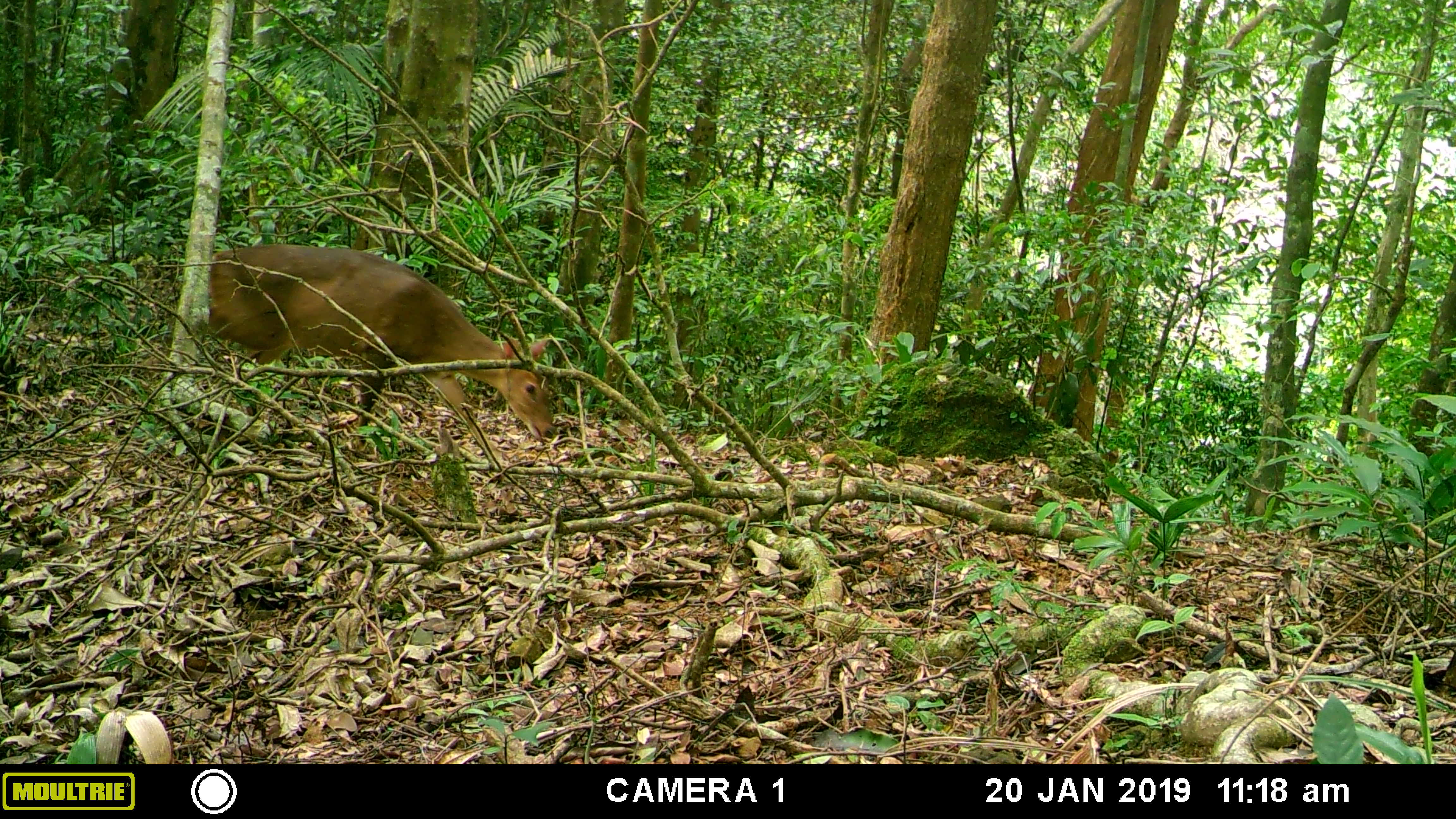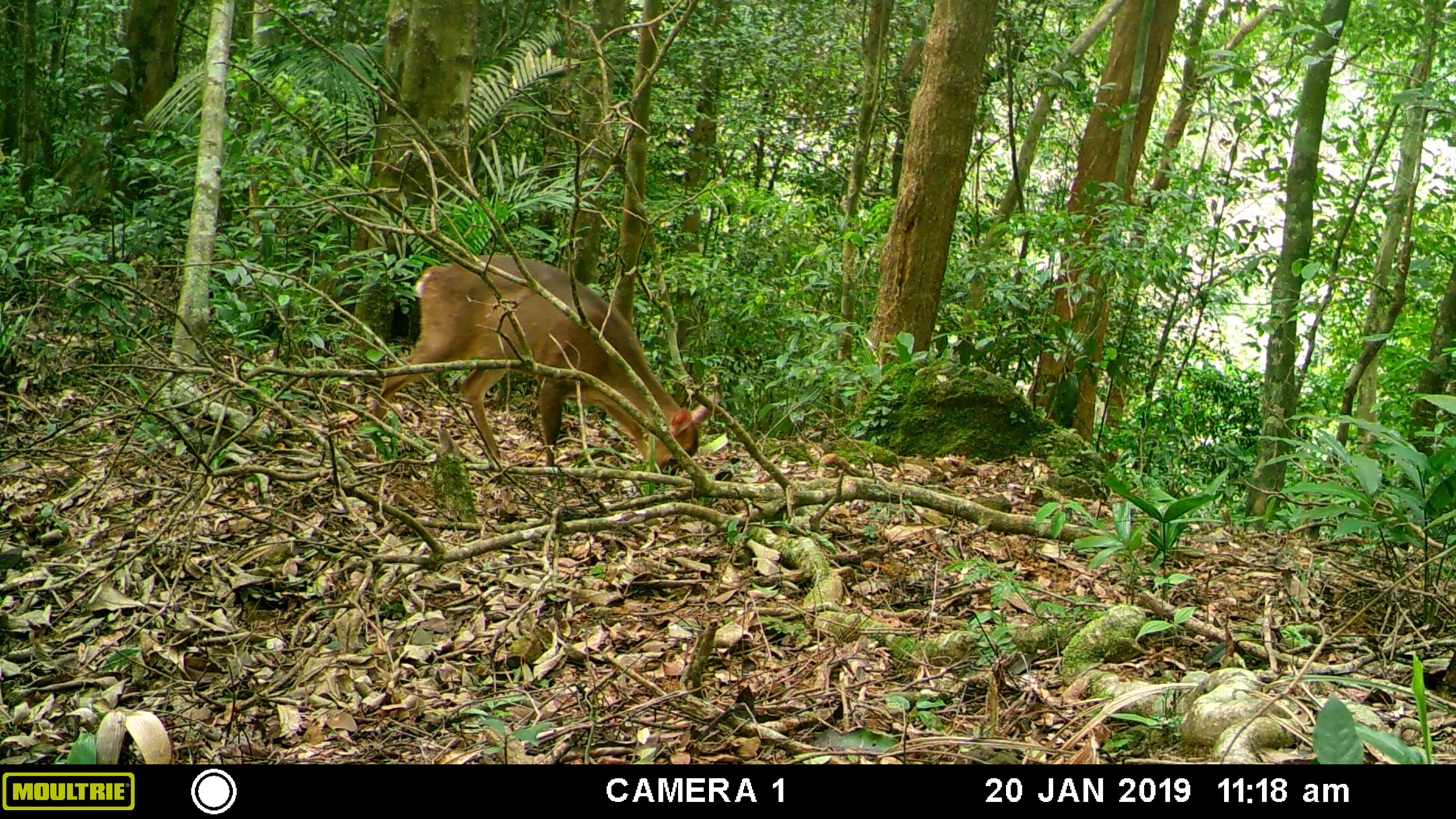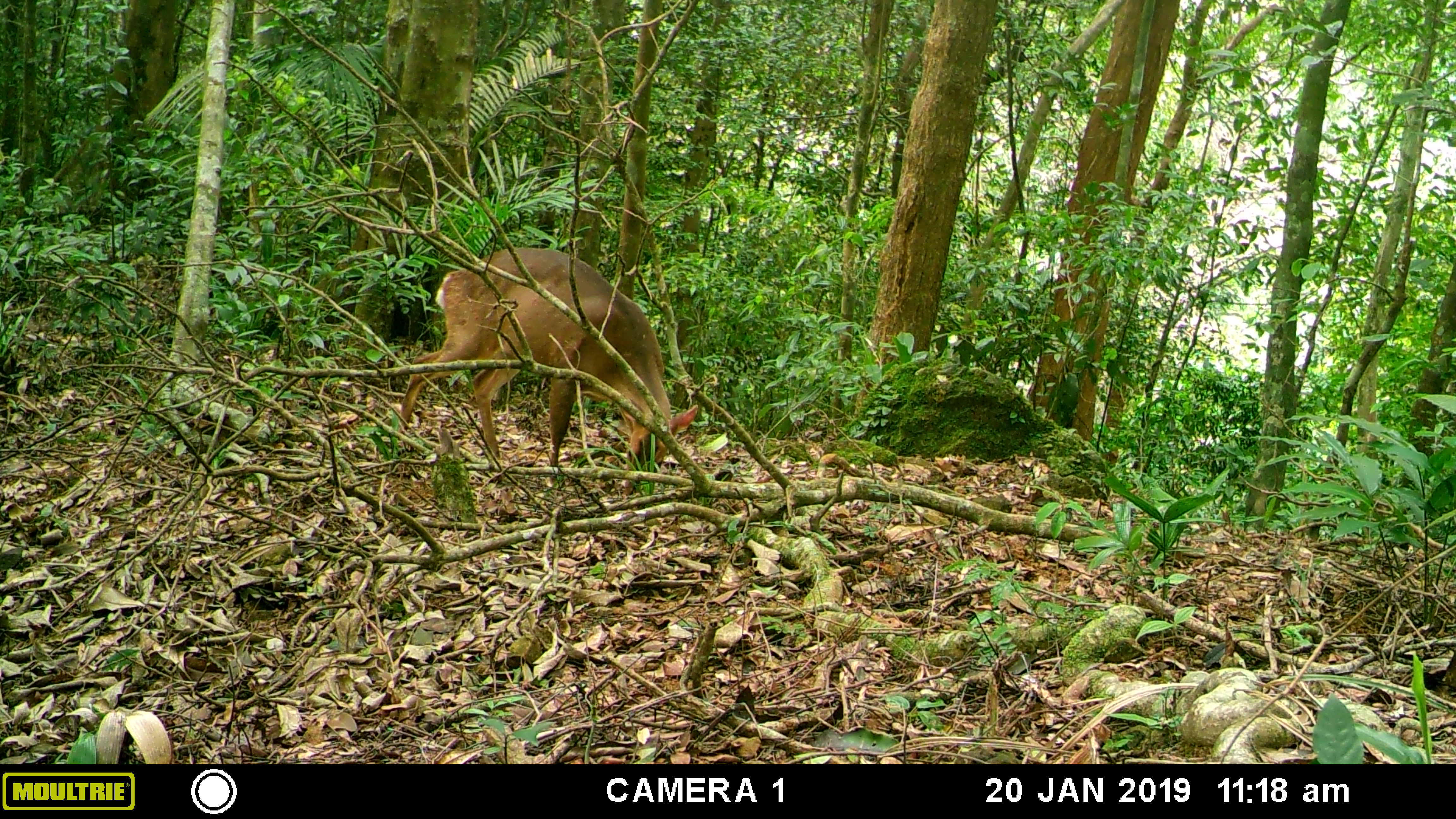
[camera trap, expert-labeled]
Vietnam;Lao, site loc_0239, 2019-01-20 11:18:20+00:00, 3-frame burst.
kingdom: Animalia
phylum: Chordata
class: Mammalia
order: Artiodactyla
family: Cervidae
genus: Muntiacus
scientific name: Muntiacus vuquangensis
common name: large-antlered muntjac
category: large antlered muntjac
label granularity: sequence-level